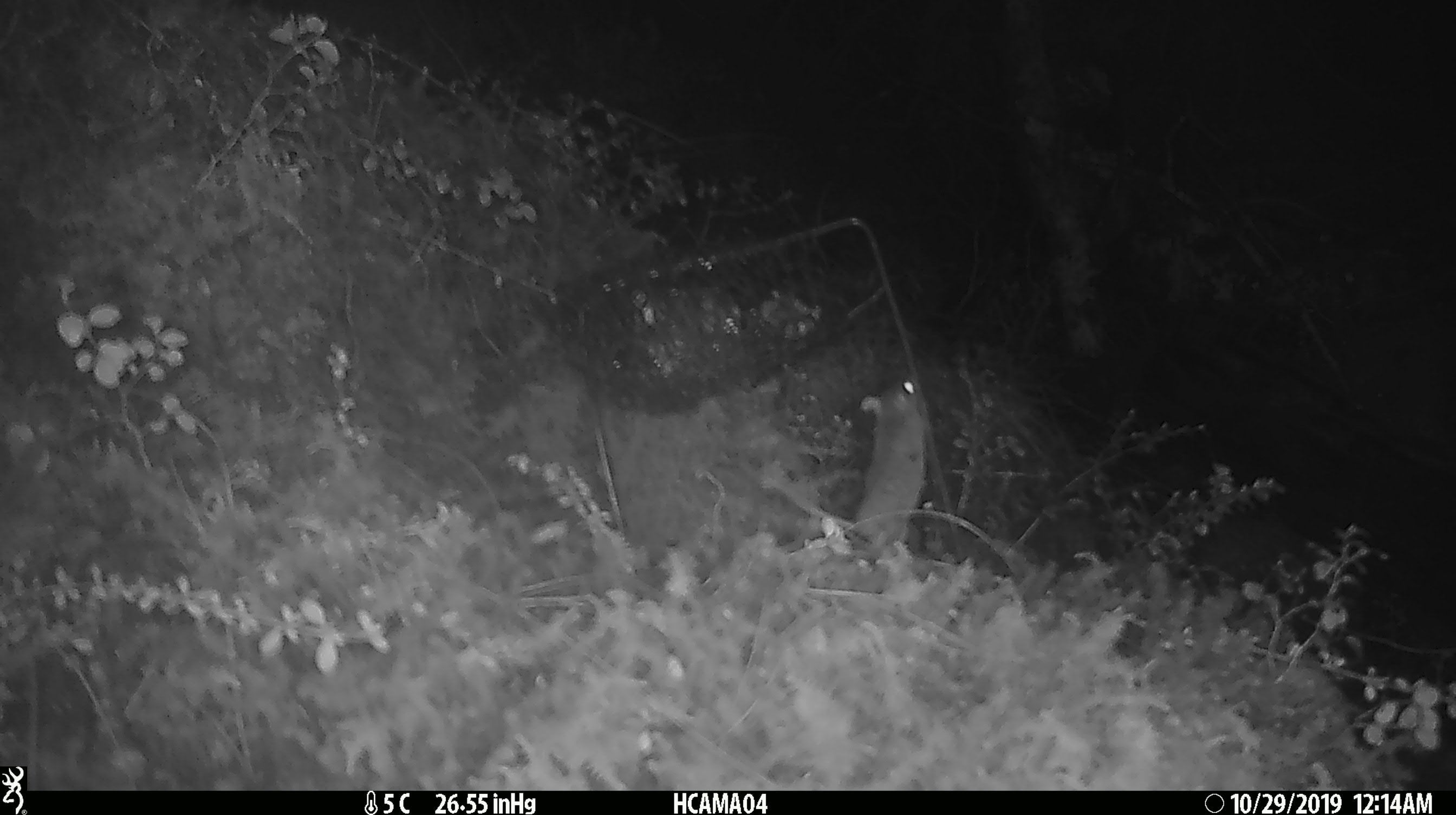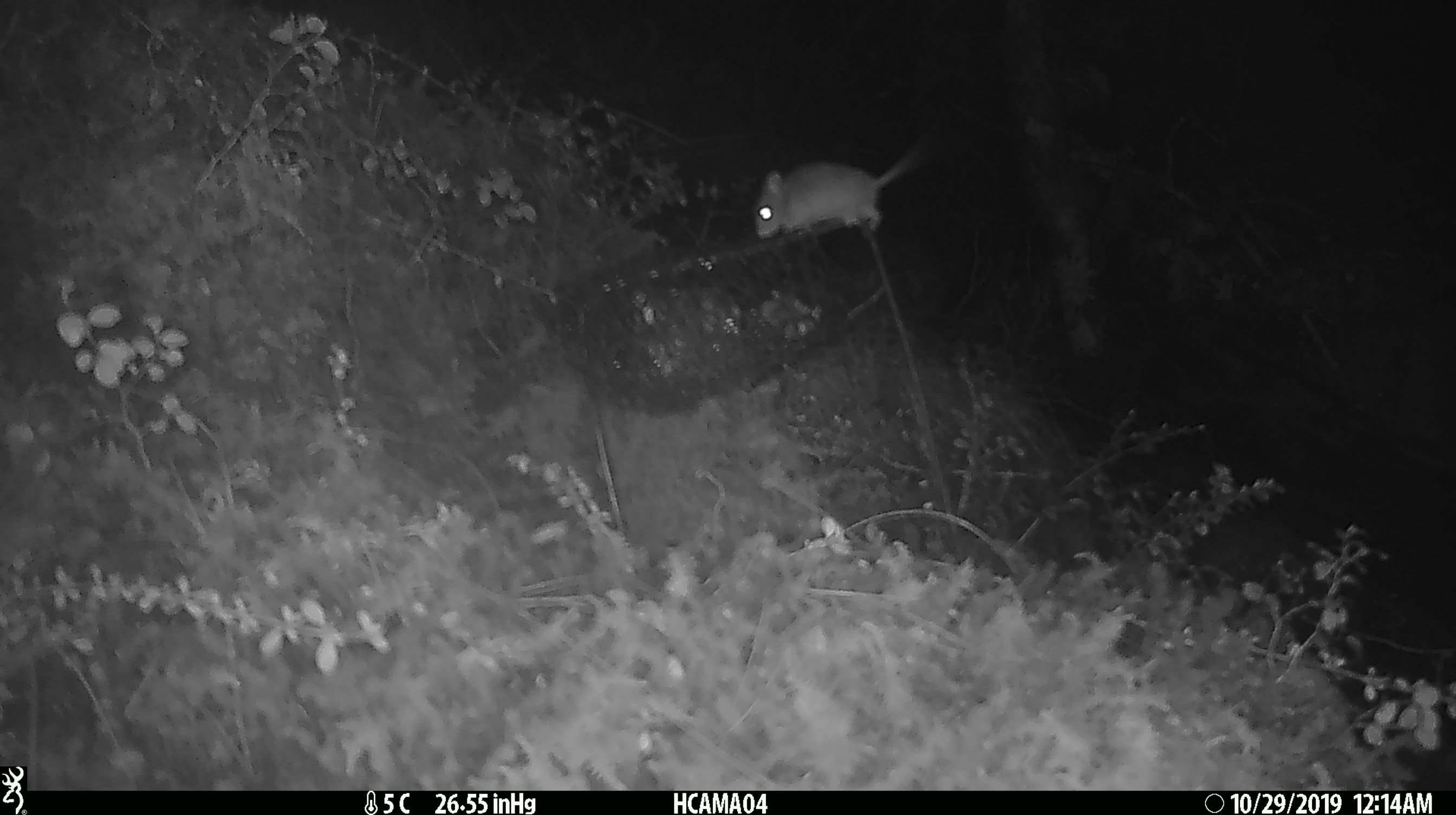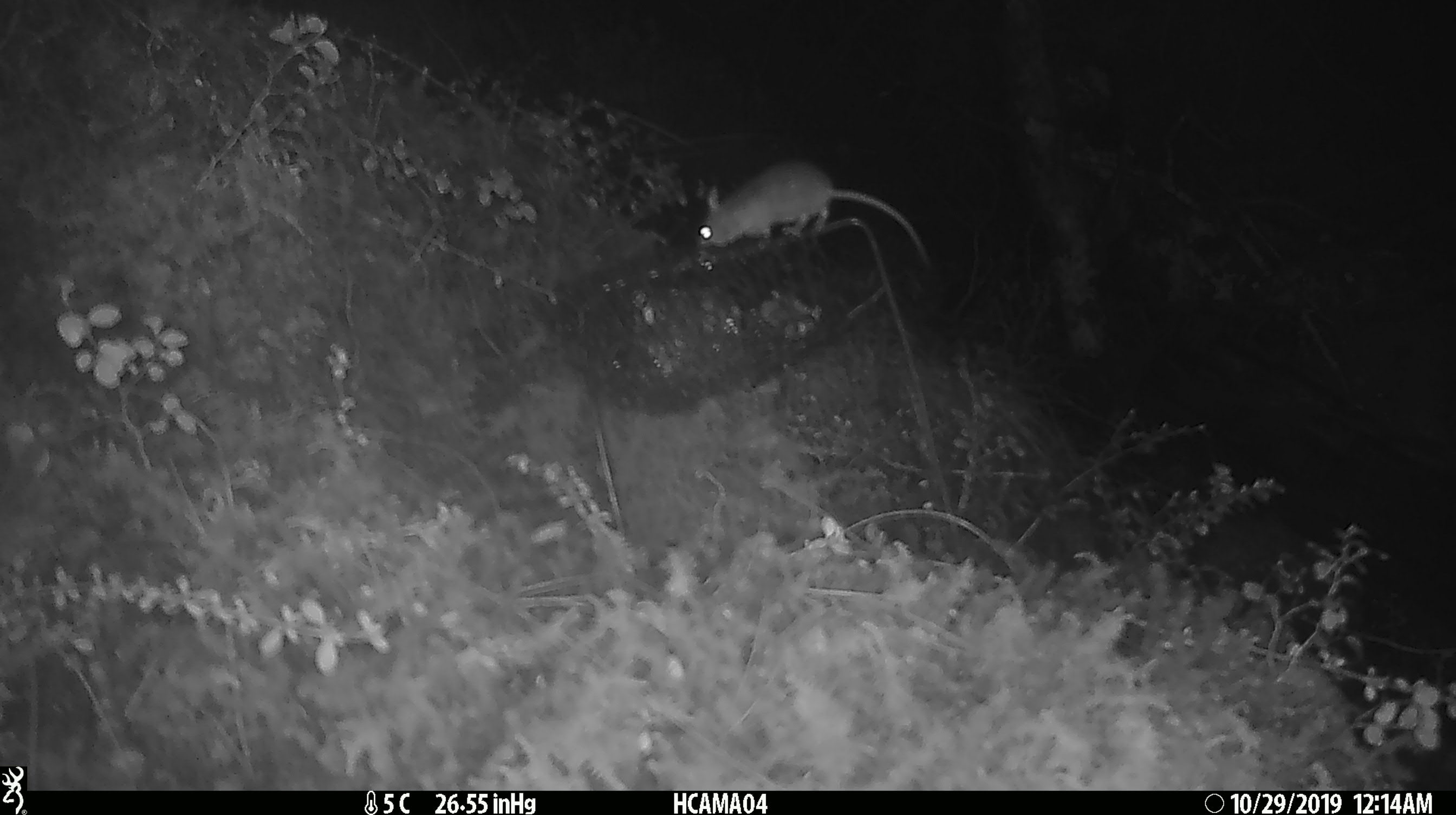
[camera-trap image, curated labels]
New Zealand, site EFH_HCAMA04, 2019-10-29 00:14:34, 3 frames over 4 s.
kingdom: Animalia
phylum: Chordata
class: Mammalia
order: Rodentia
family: Muridae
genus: Mus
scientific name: Mus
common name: mouse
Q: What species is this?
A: Mouse (Mus).